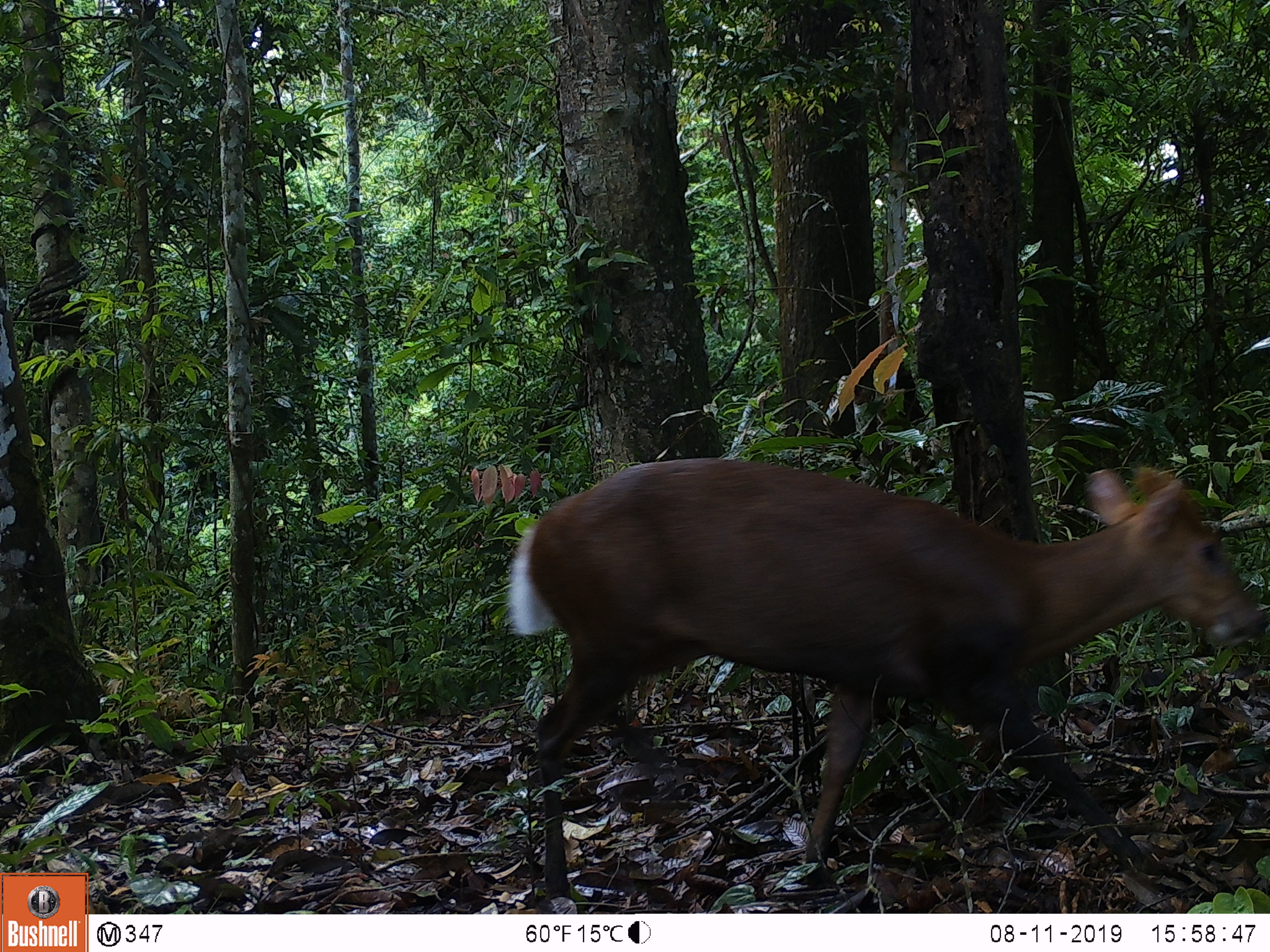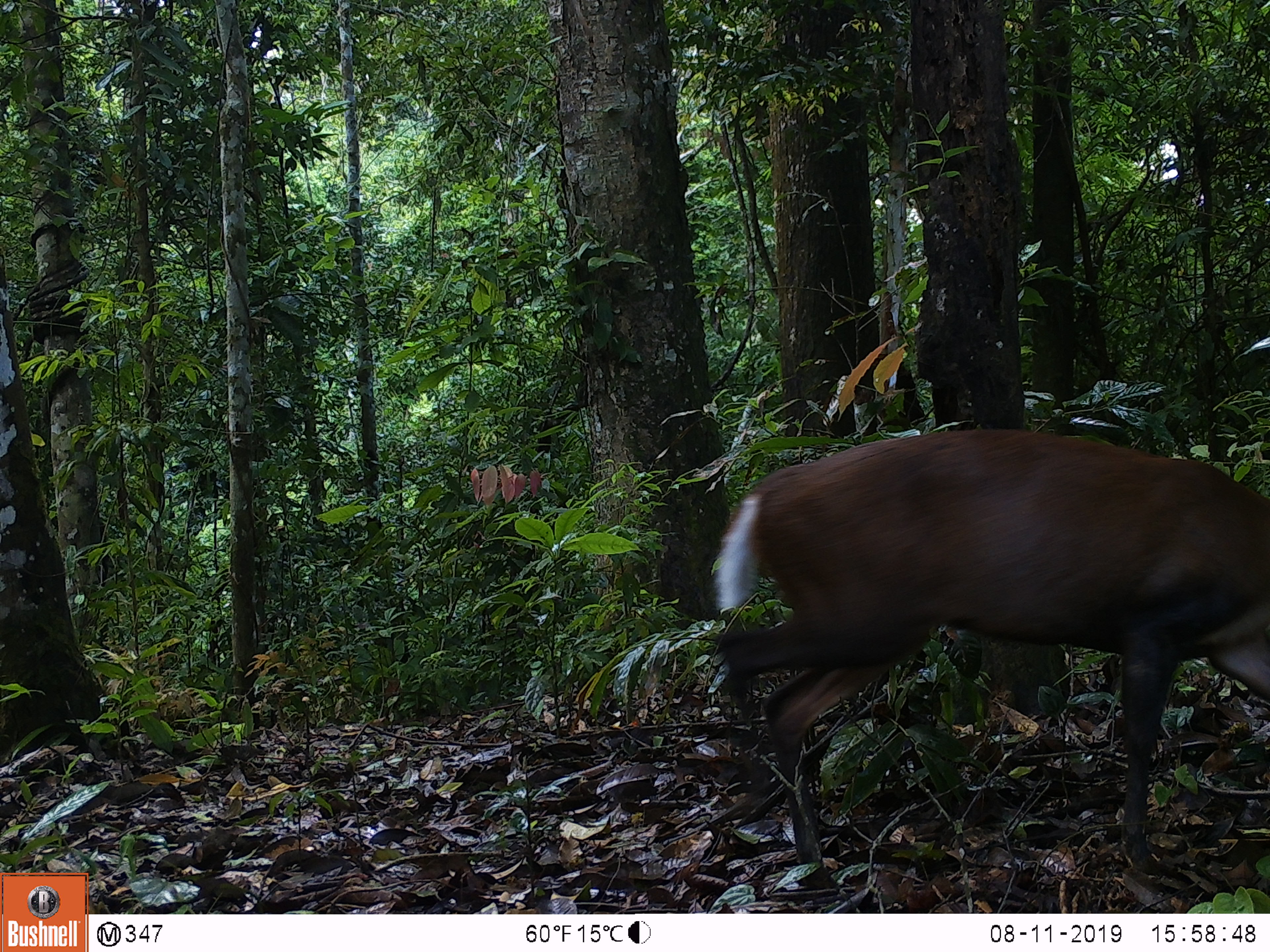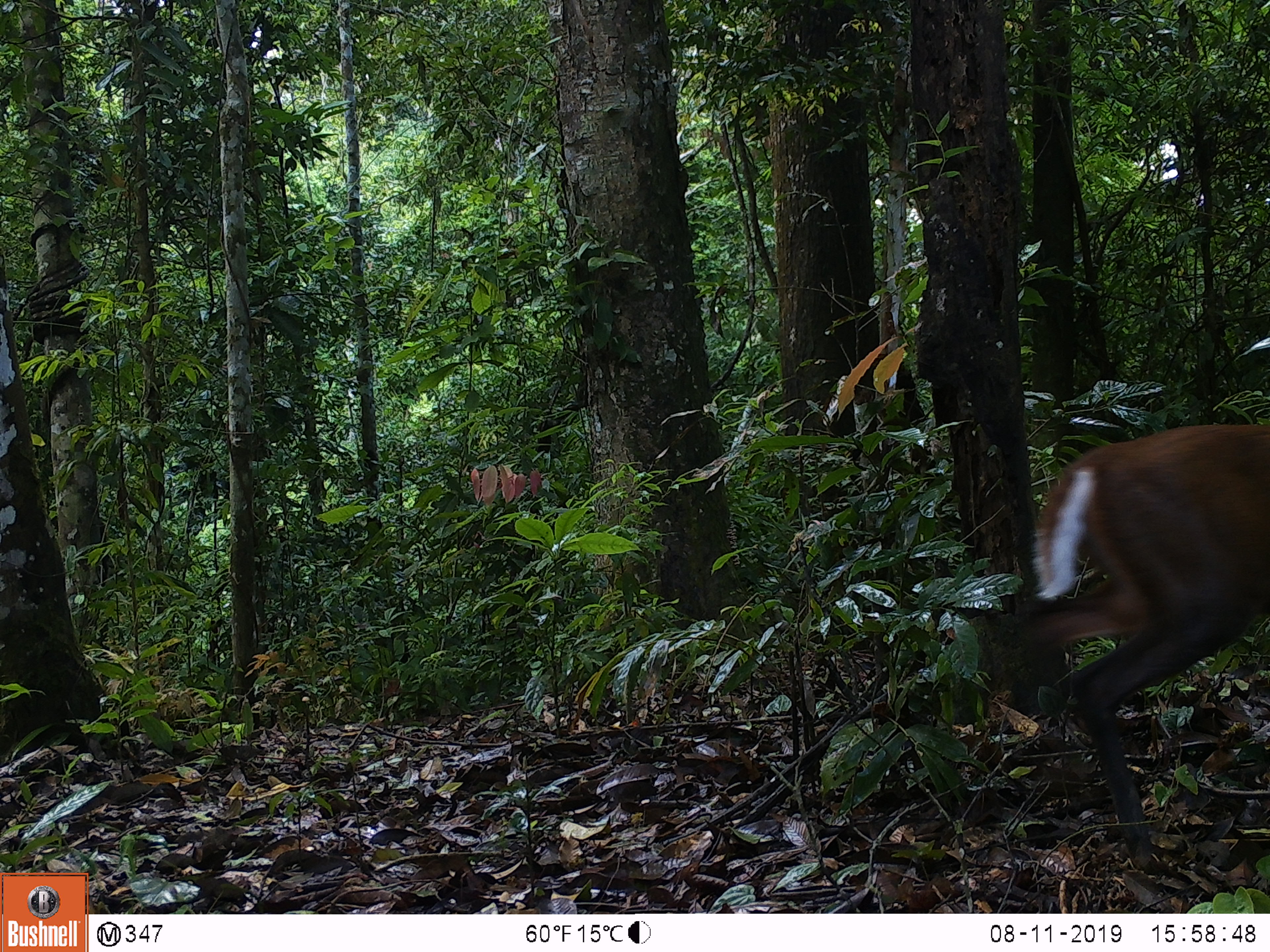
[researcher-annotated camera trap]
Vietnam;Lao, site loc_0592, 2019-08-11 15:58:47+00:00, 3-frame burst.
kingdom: Animalia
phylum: Chordata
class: Mammalia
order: Artiodactyla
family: Cervidae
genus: Muntiacus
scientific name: Muntiacus rooseveltorum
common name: roosevelt's muntjac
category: roosevelts muntjac group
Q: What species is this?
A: Roosevelts muntjac group (roosevelt's muntjac) (Muntiacus rooseveltorum).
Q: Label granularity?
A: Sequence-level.